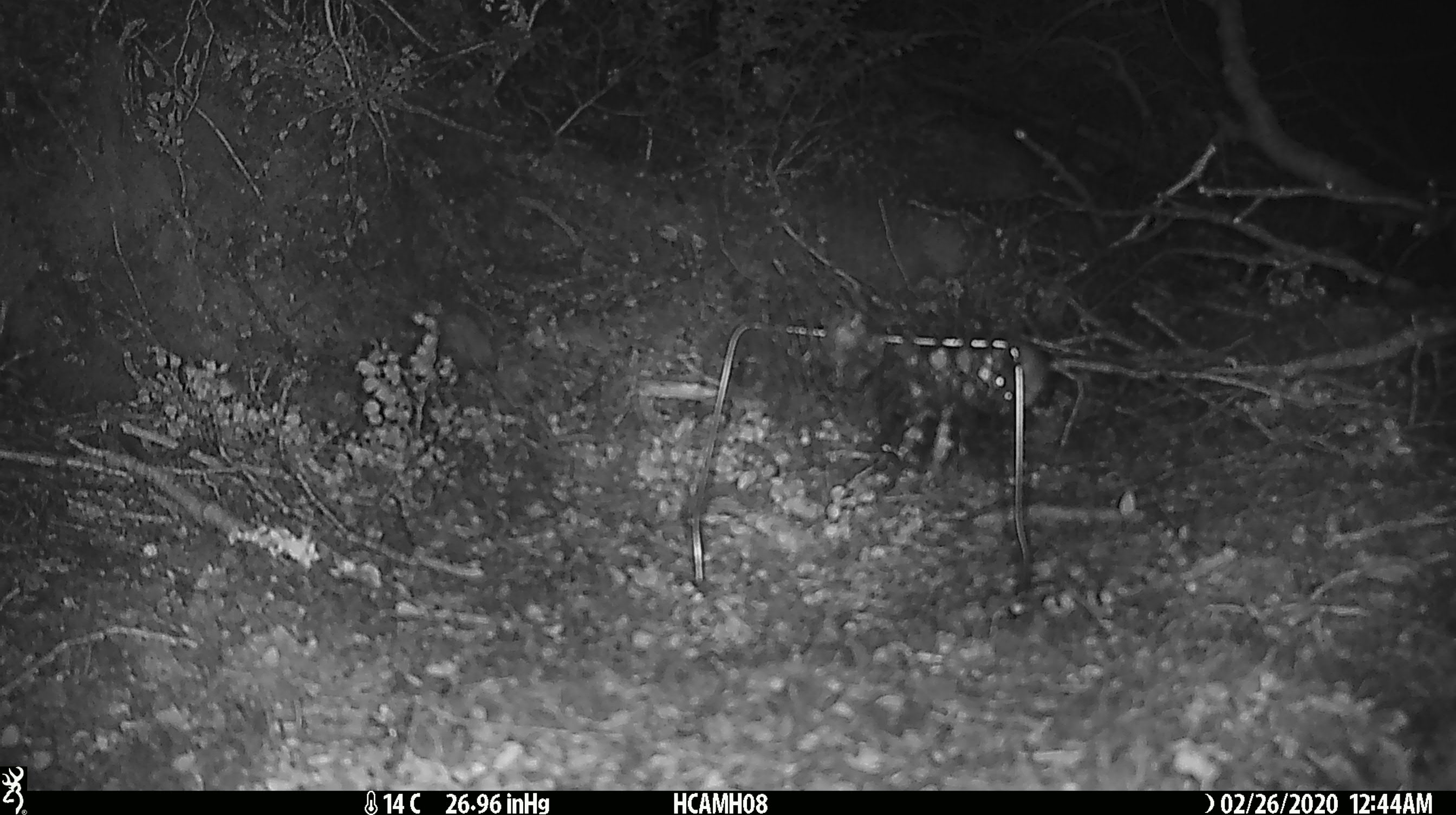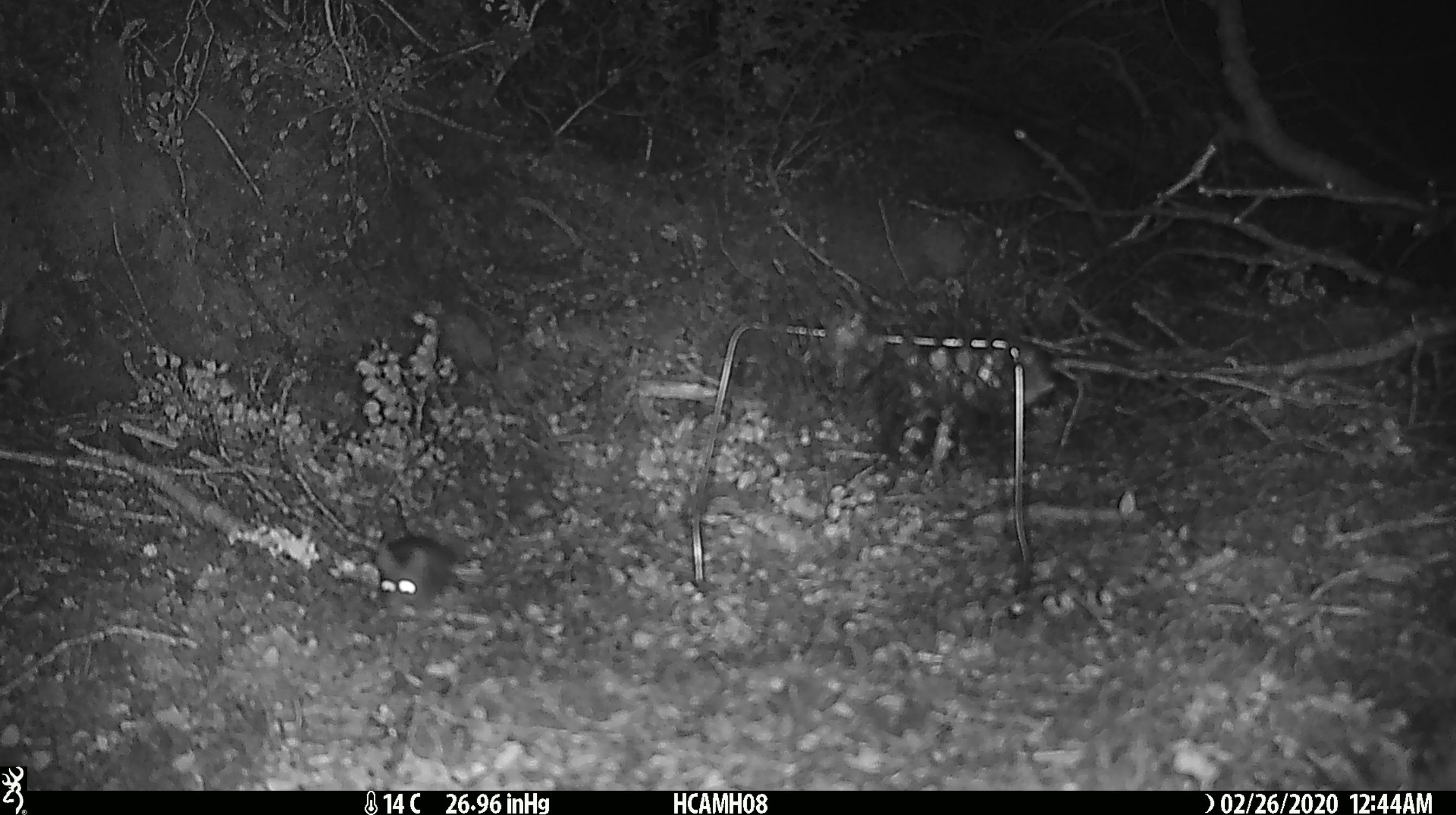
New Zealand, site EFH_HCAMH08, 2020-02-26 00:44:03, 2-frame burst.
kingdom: Animalia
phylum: Chordata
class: Mammalia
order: Rodentia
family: Muridae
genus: Mus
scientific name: Mus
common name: mouse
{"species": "mouse (Mus)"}